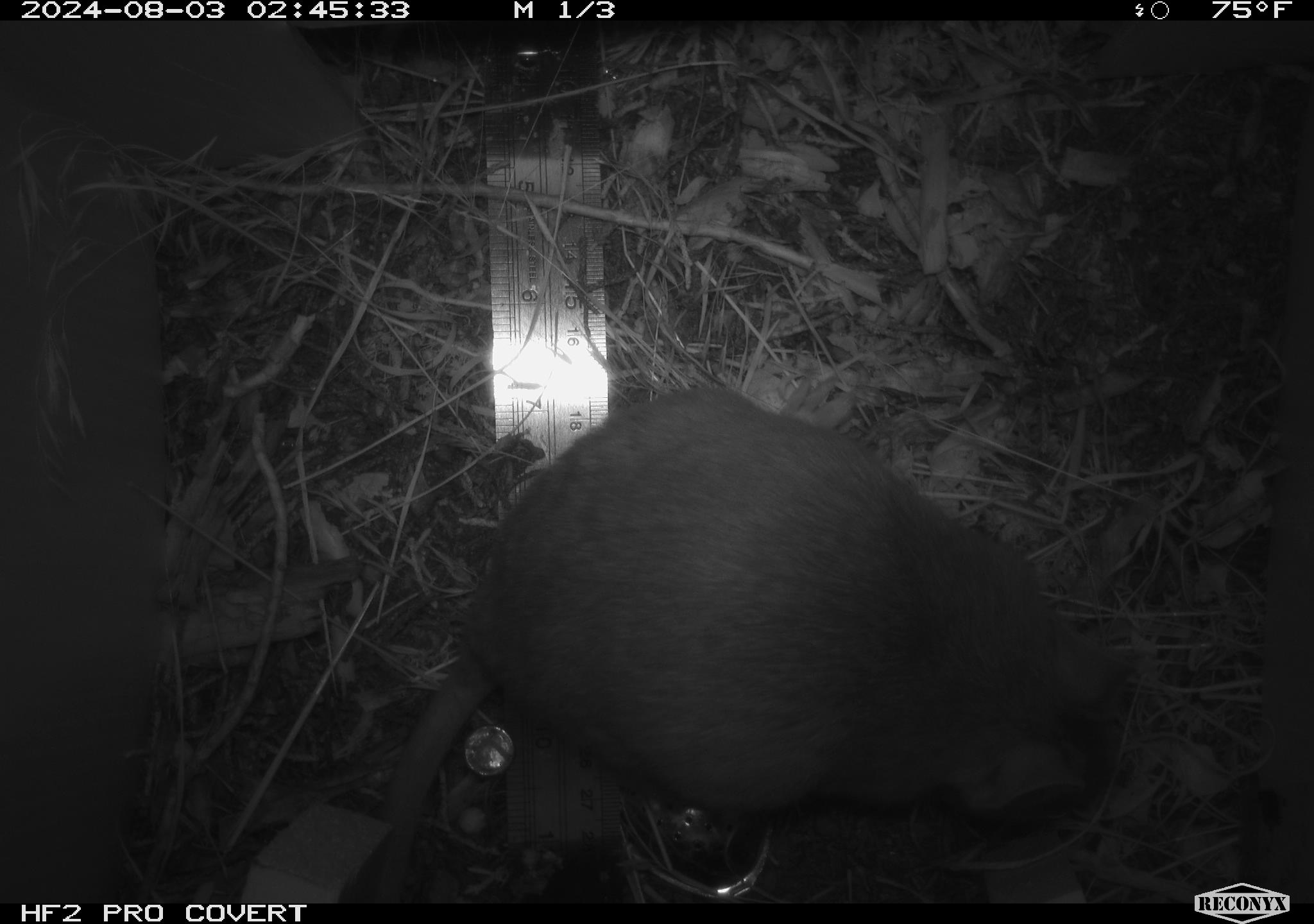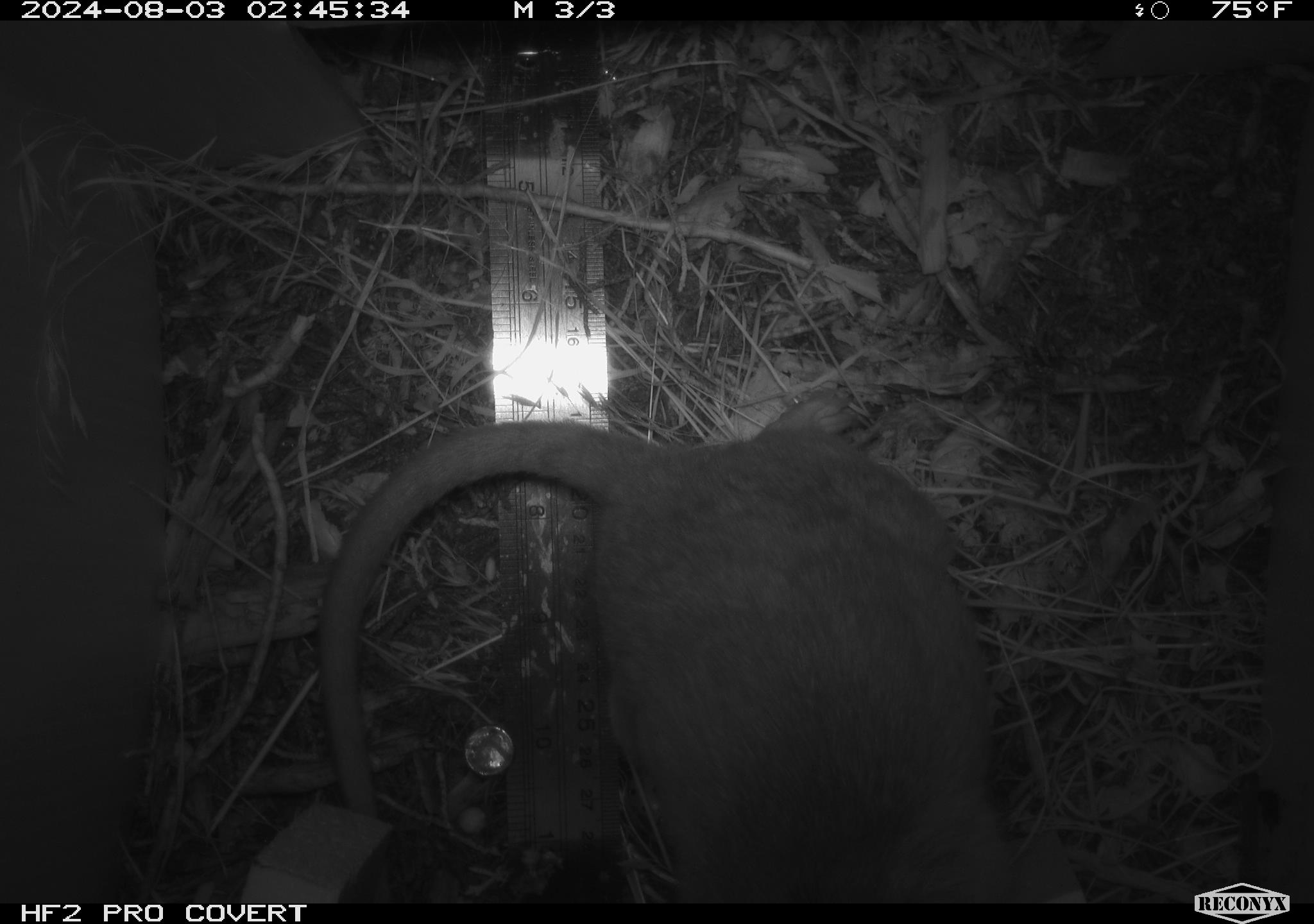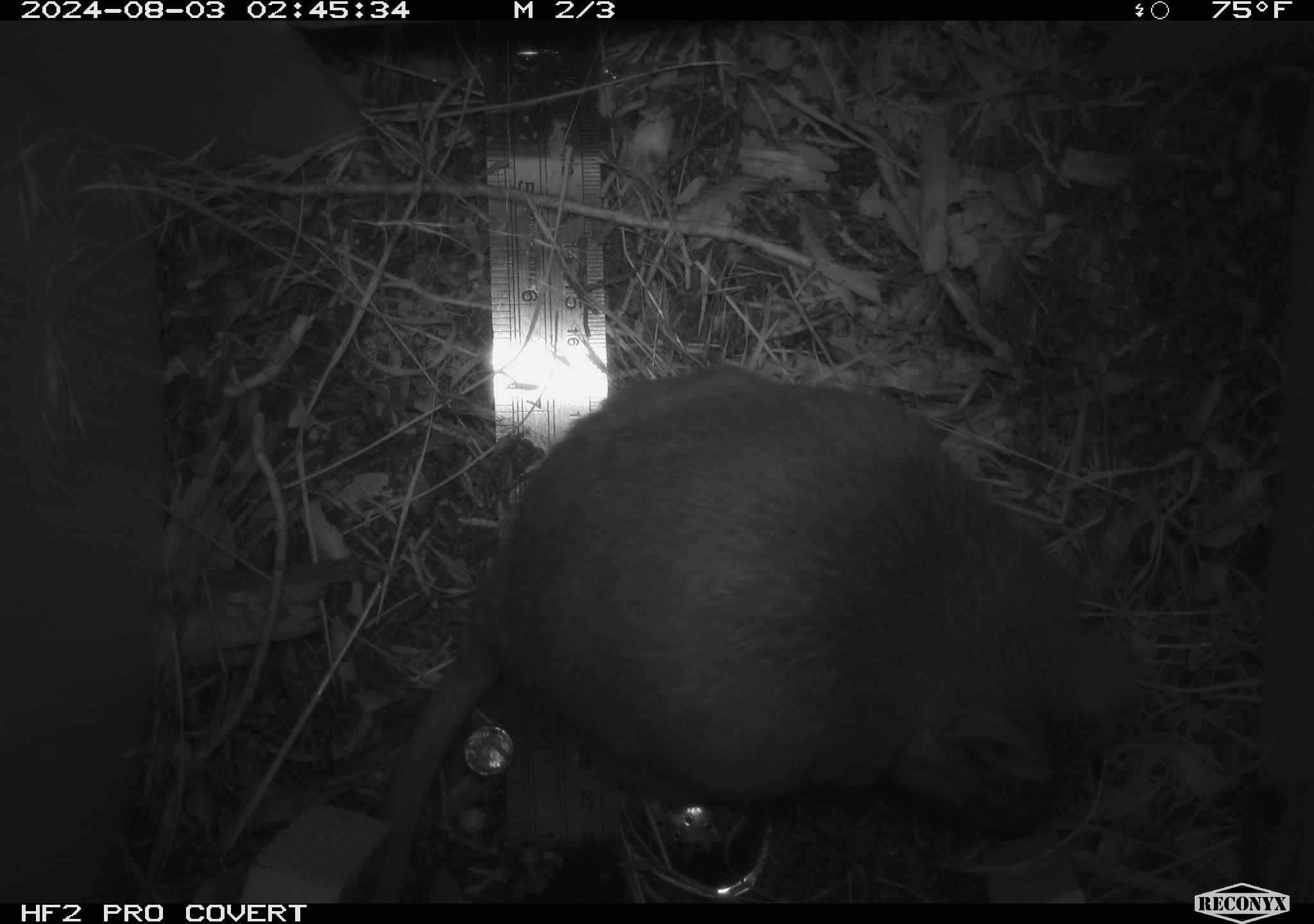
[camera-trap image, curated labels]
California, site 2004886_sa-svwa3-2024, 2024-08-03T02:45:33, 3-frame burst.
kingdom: Animalia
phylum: Chordata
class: Mammalia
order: Rodentia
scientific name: Rodentia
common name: woodrat or rat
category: woodrat or rat species